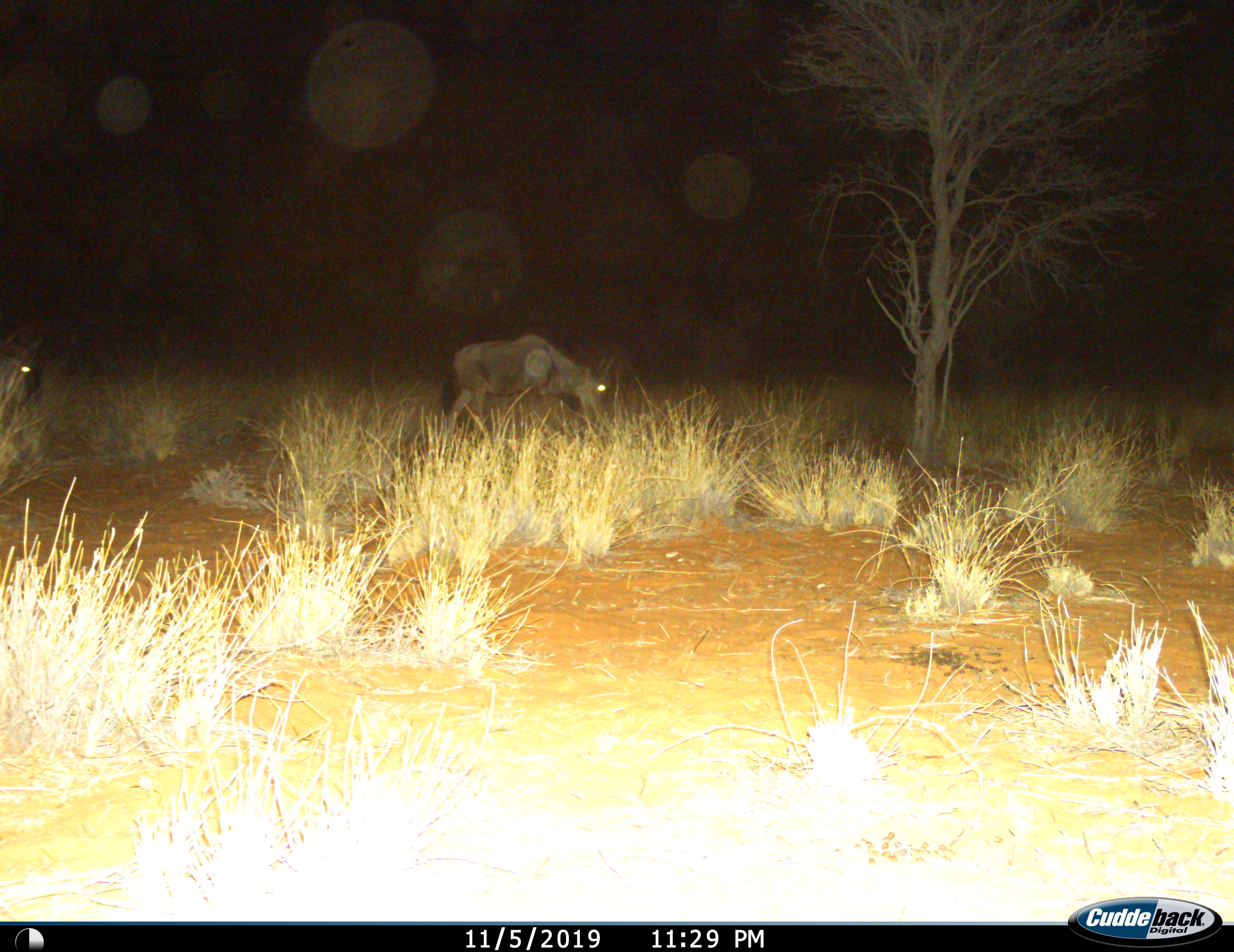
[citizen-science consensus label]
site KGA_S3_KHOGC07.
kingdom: Animalia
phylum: Chordata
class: Mammalia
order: Artiodactyla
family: Bovidae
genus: Connochaetes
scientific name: Connochaetes taurinus taurinus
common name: blue wildebeest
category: wildebeestblue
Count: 2.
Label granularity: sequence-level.